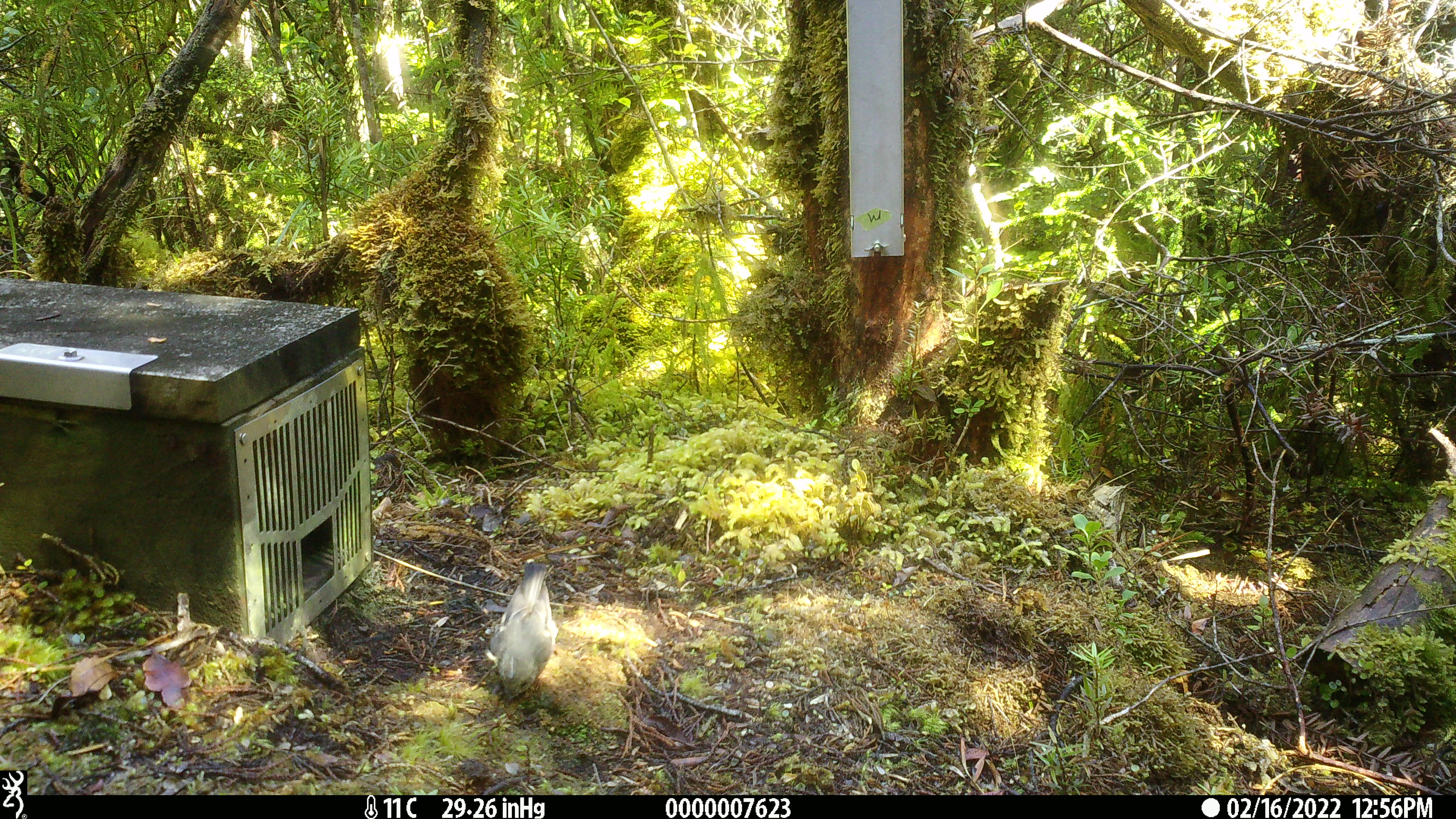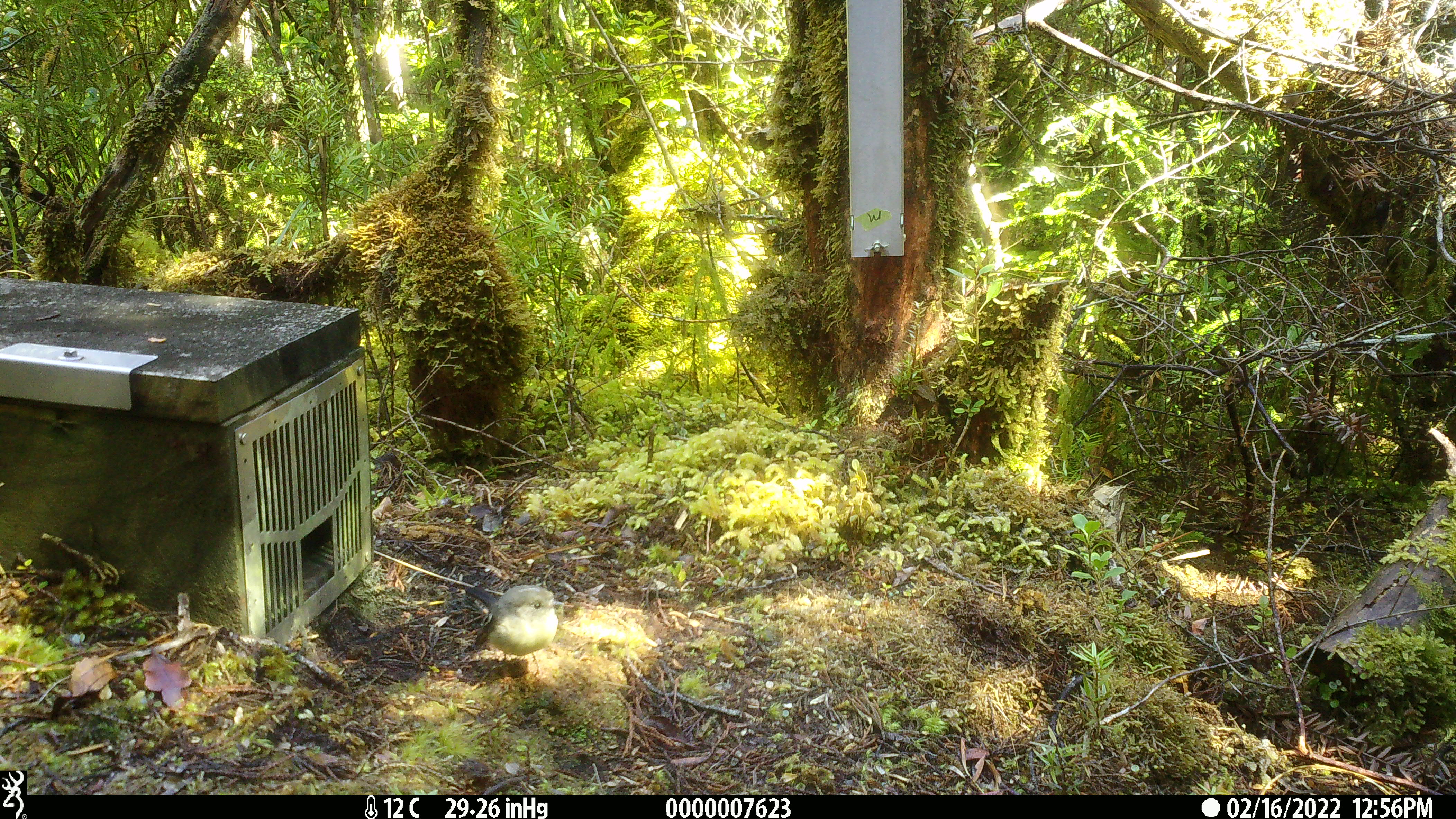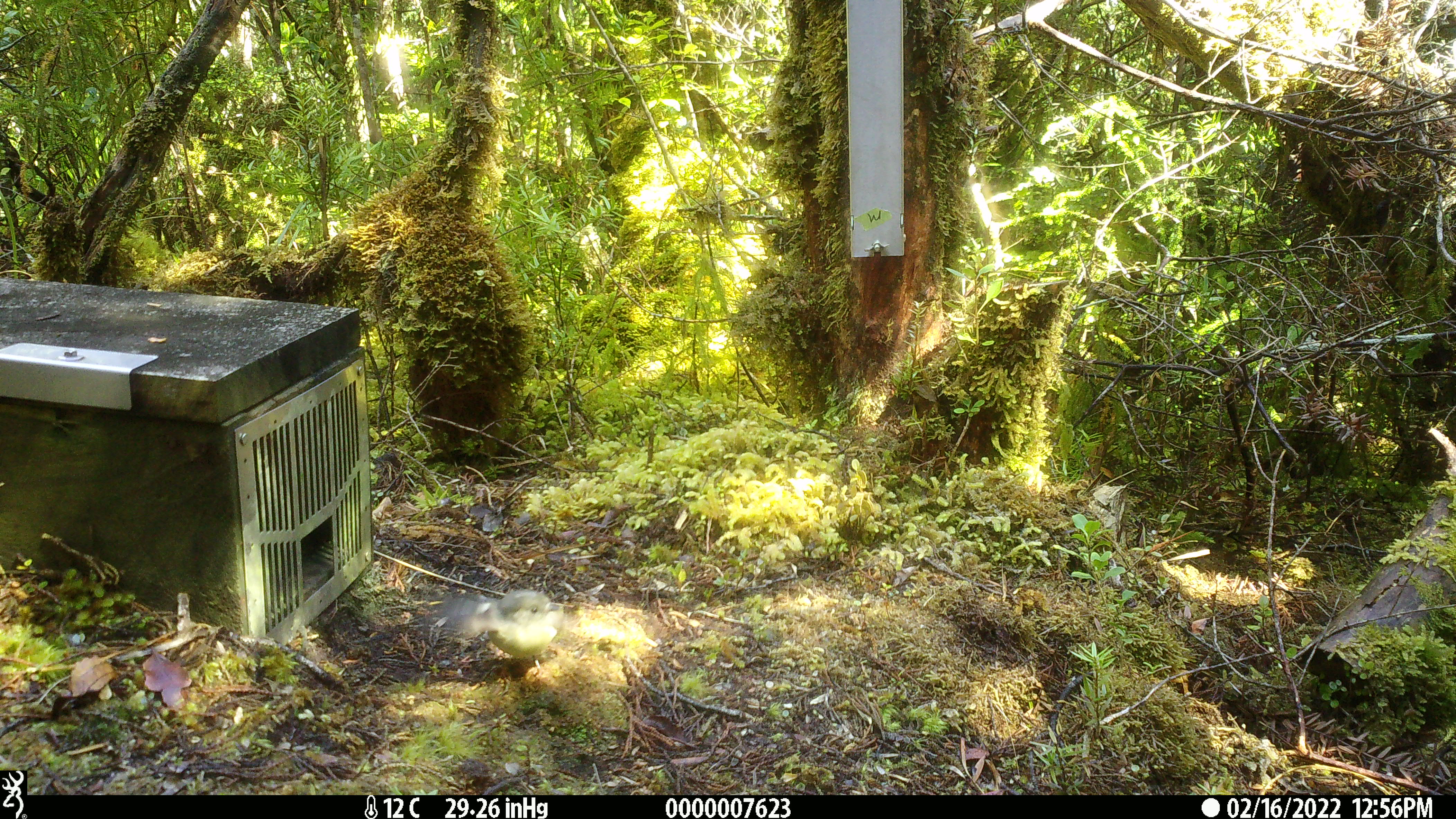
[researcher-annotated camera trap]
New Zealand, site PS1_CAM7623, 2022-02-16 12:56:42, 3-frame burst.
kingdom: Animalia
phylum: Chordata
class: Aves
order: Passeriformes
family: Petroicidae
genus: Petroica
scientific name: Petroica macrocephala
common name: tomtit